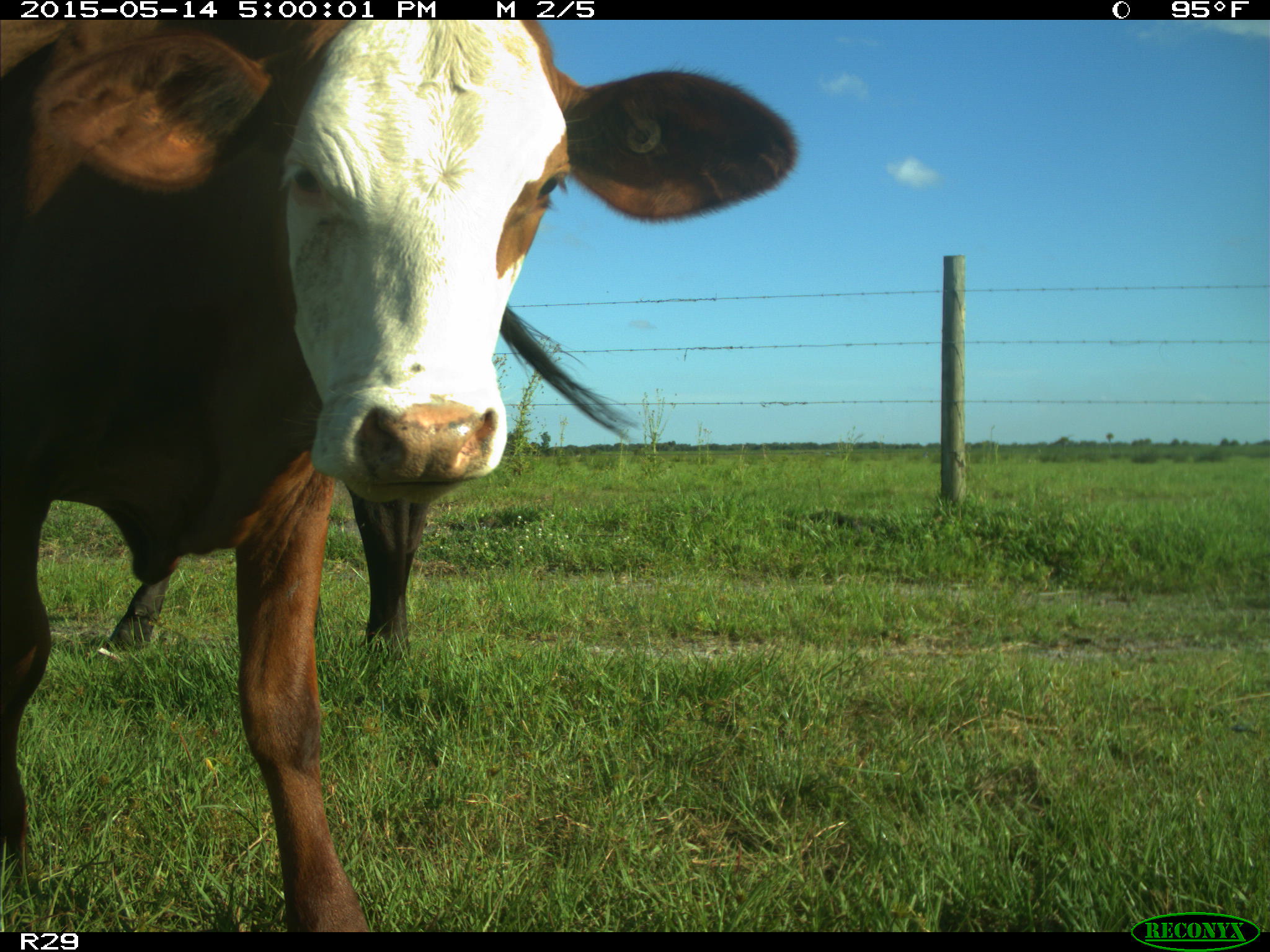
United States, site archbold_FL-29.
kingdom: Animalia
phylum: Chordata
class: Mammalia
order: Artiodactyla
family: Bovidae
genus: Bos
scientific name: Bos taurus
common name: domestic cow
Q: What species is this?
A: Bos taurus (domestic cow).